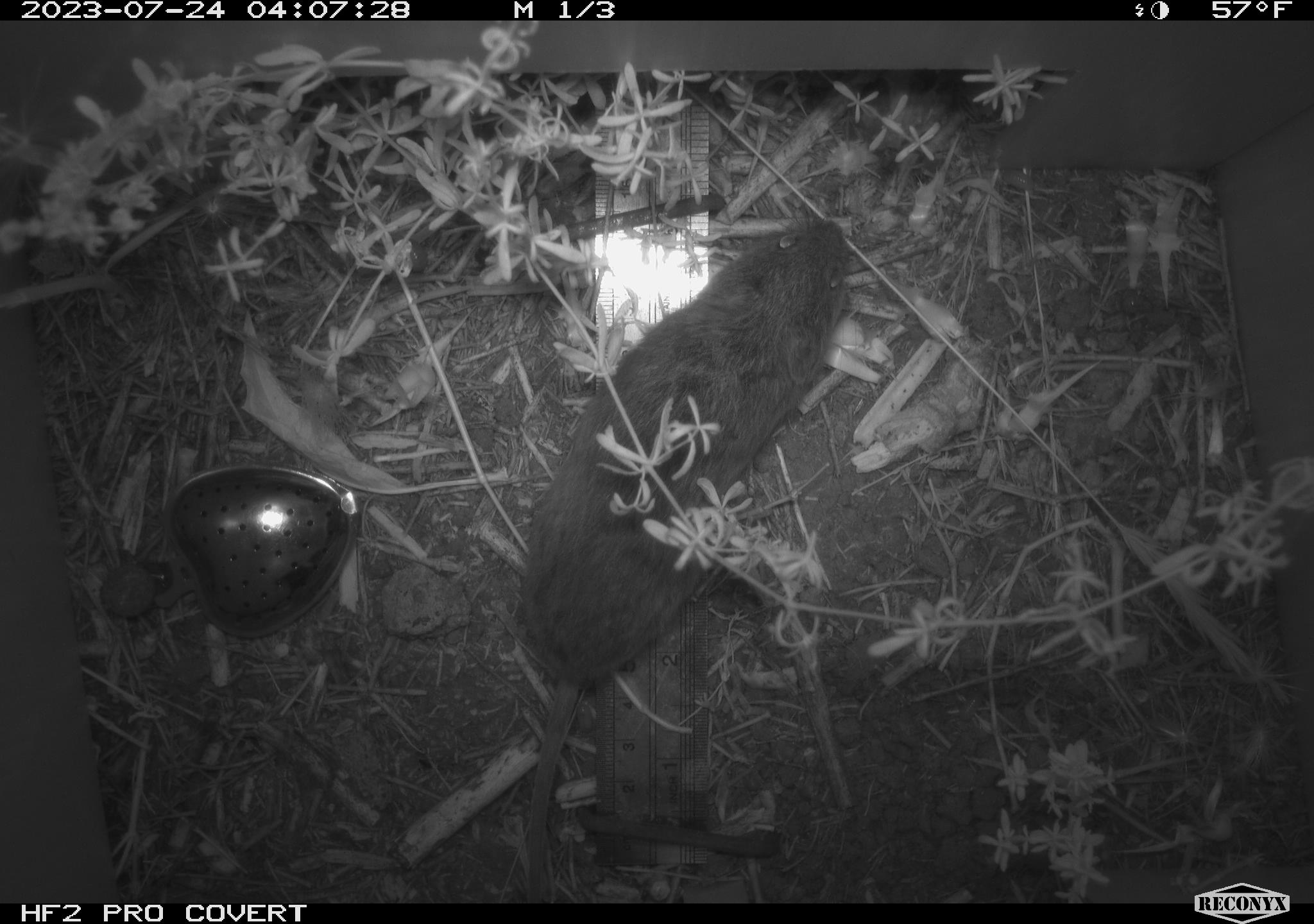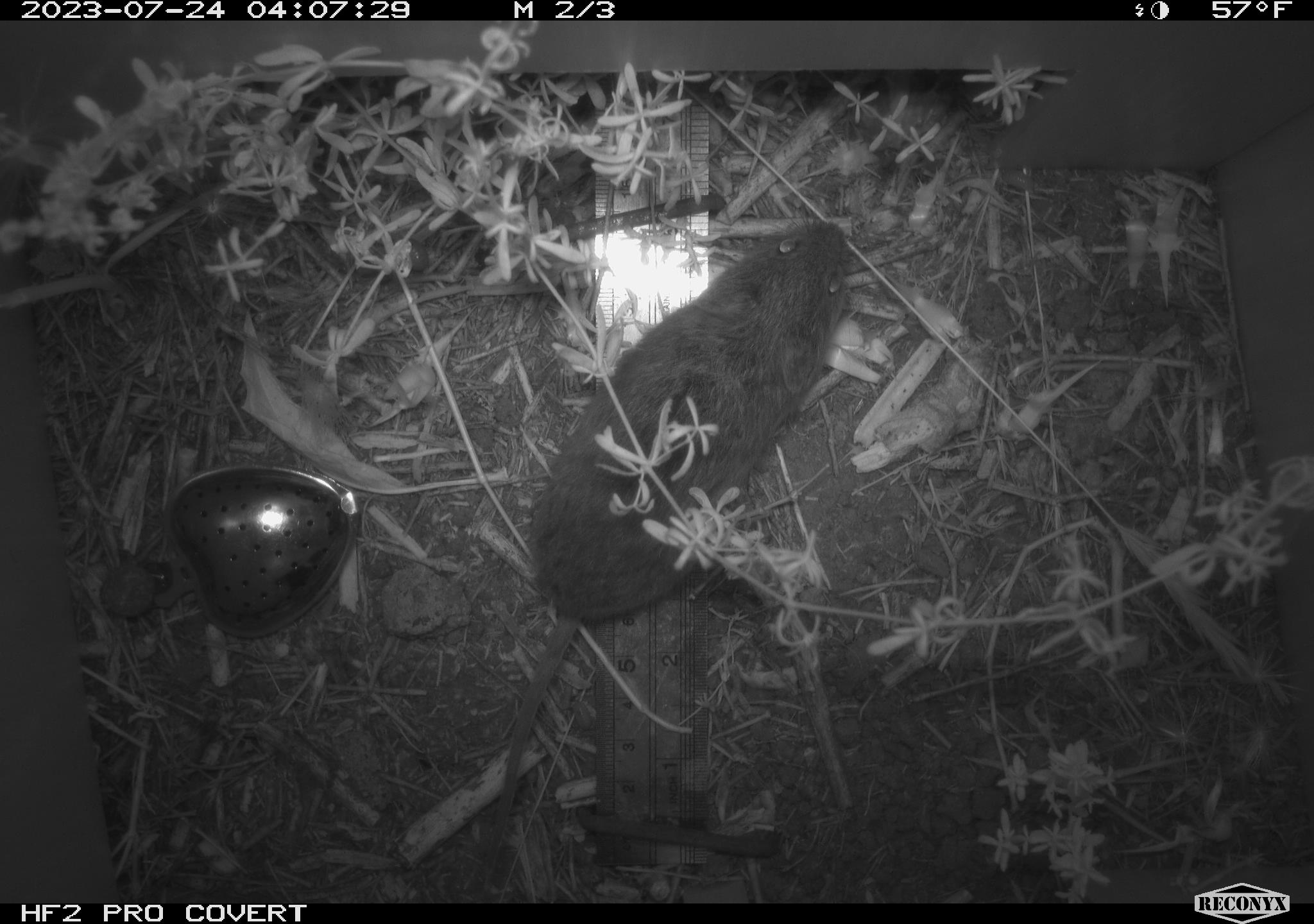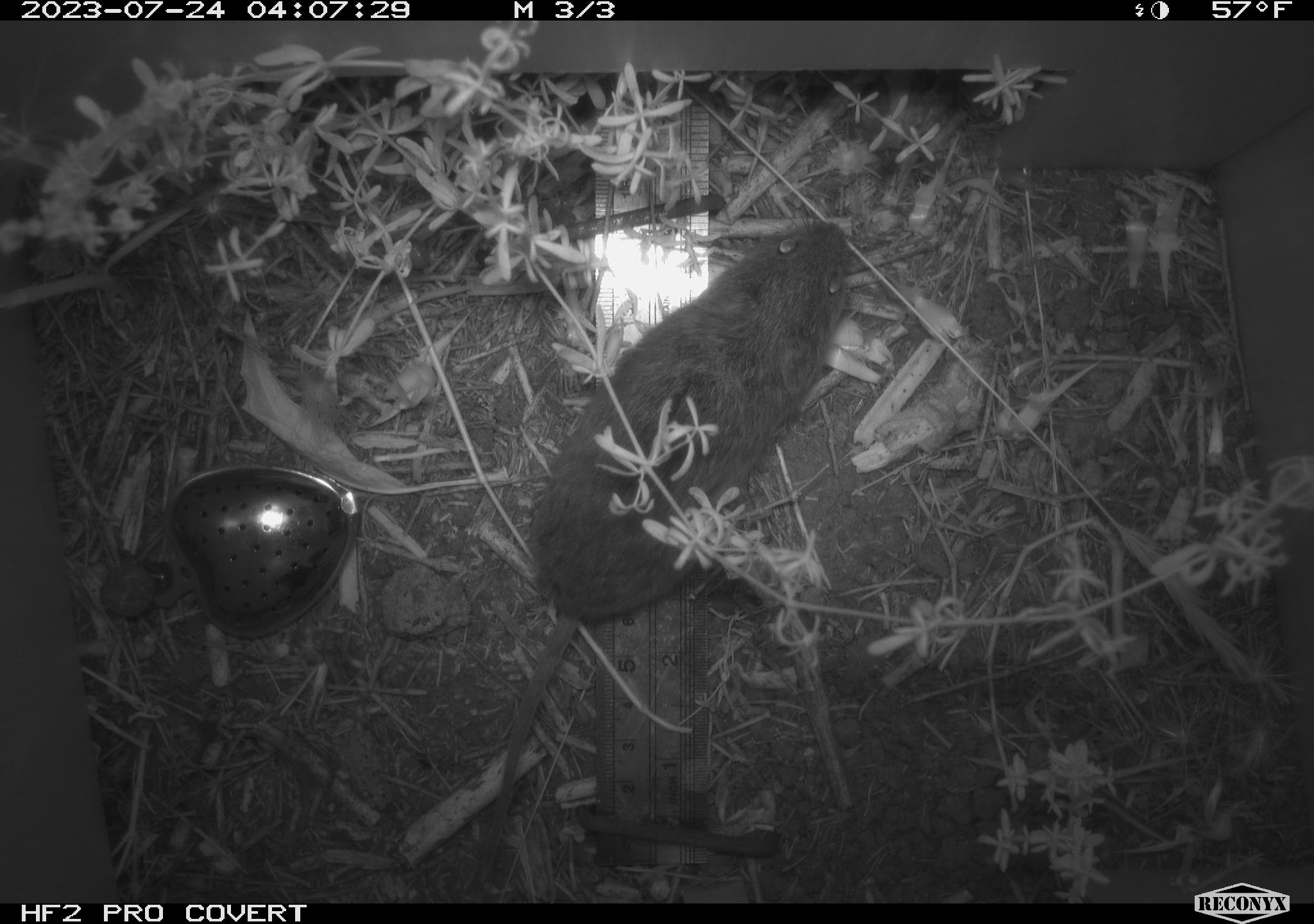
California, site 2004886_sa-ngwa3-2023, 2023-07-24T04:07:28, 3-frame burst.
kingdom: Animalia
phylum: Chordata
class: Mammalia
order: Rodentia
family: Cricetidae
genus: Microtus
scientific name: Microtus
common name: meadow vole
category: microtus species